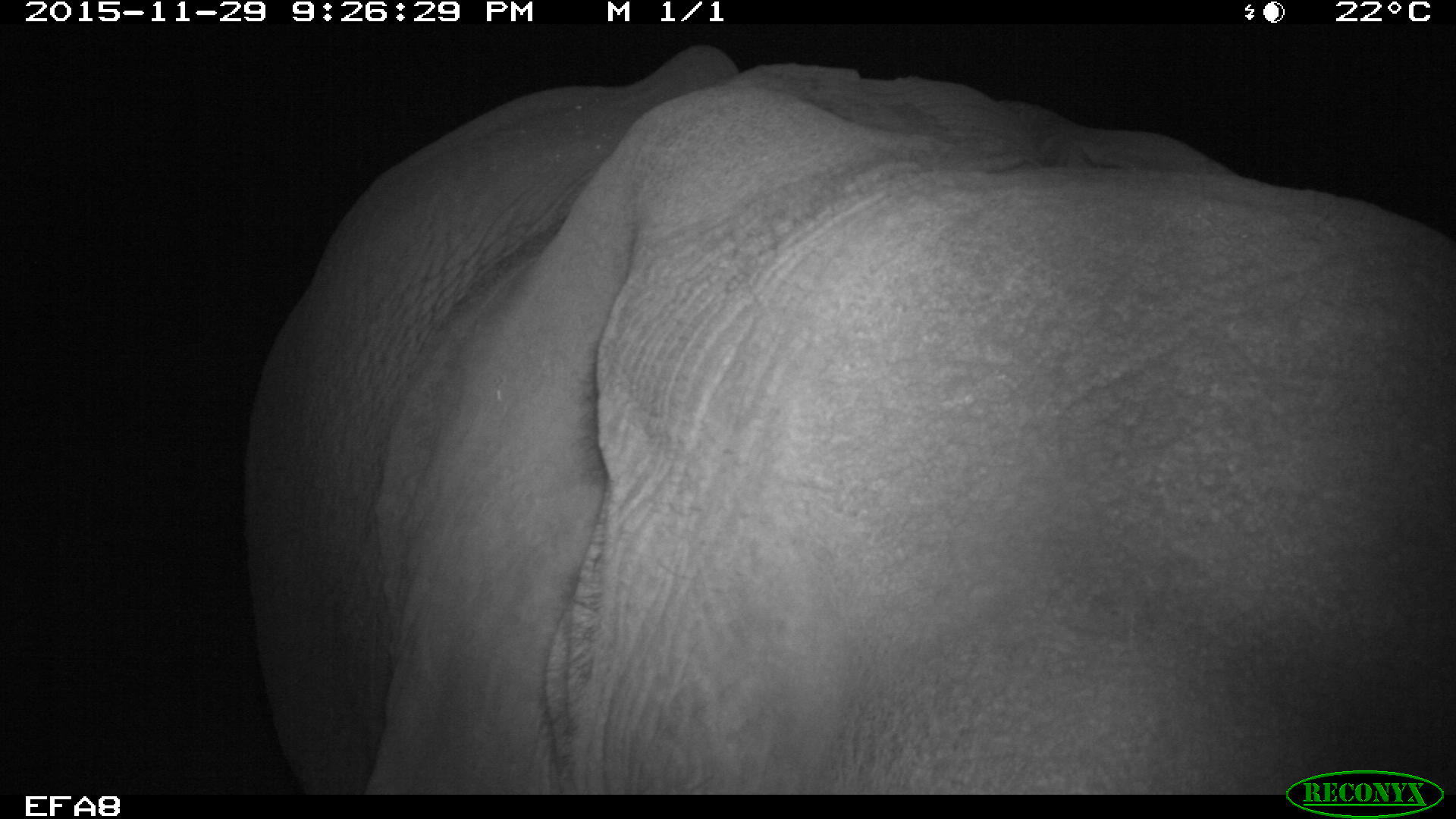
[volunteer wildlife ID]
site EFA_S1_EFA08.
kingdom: Animalia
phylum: Chordata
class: Mammalia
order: Proboscidea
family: Elephantidae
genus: Loxodonta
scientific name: Loxodonta africana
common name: african bush elephant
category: elephant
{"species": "elephant (african bush elephant) (Loxodonta africana)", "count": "1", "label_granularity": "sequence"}